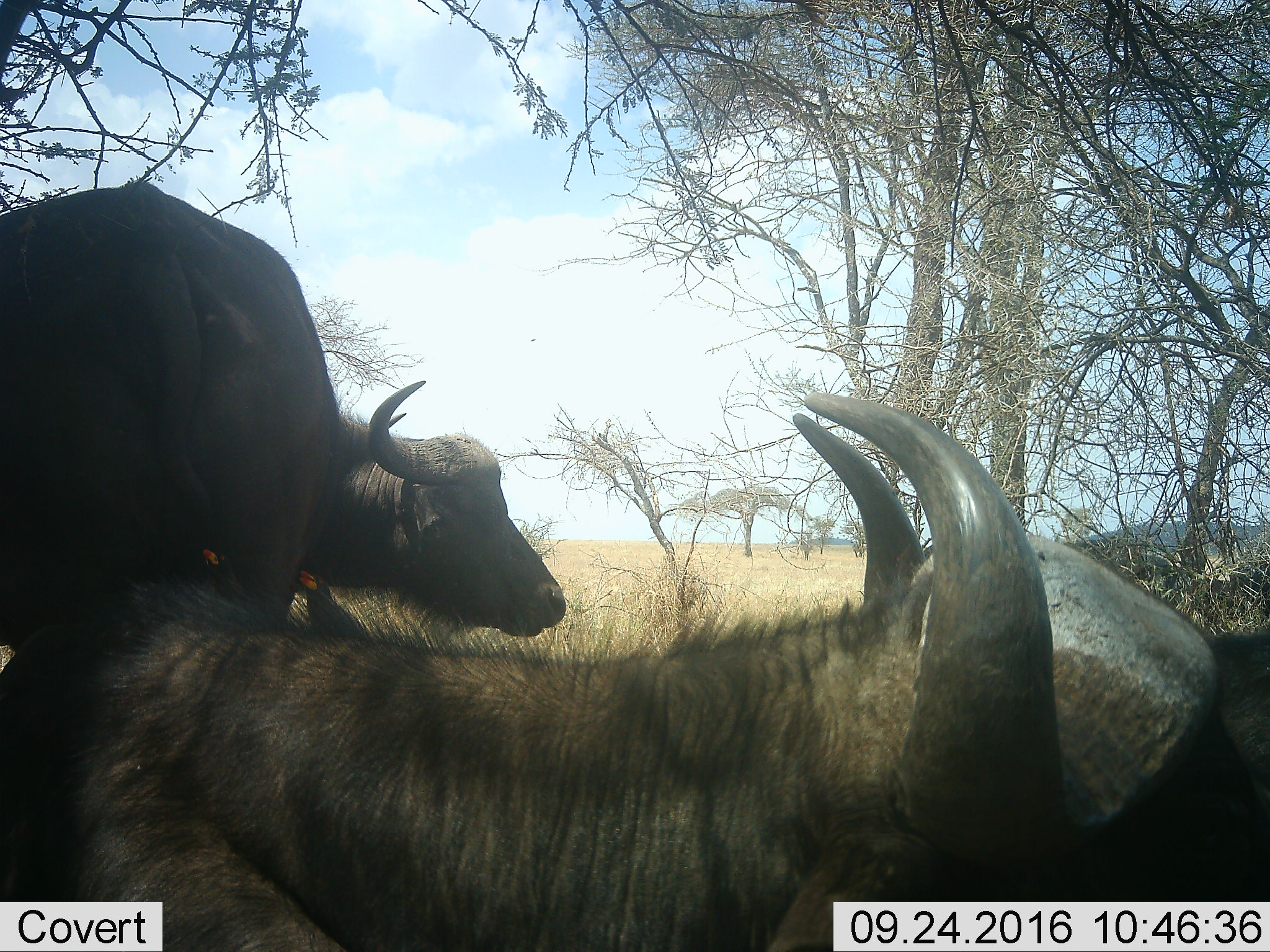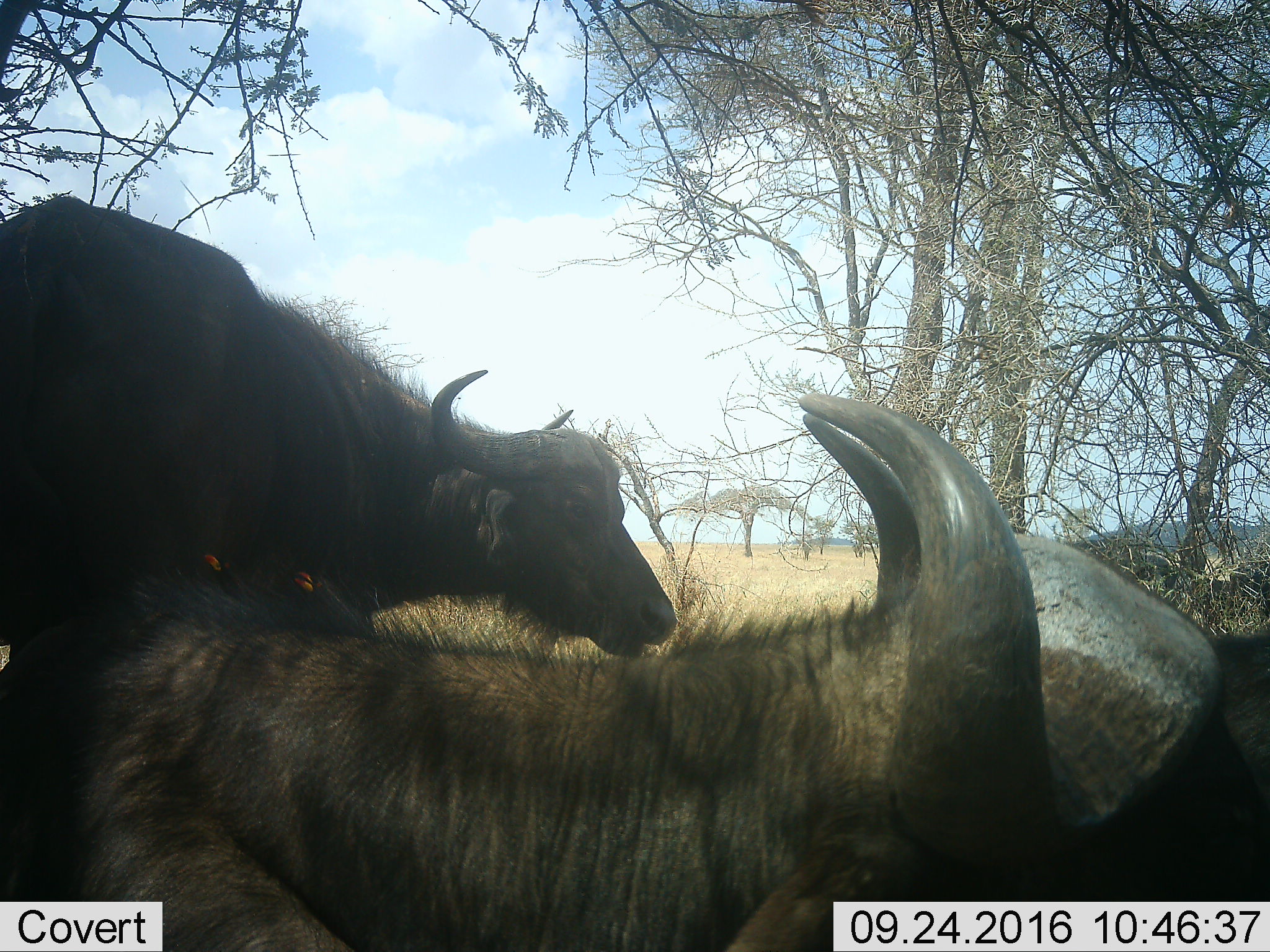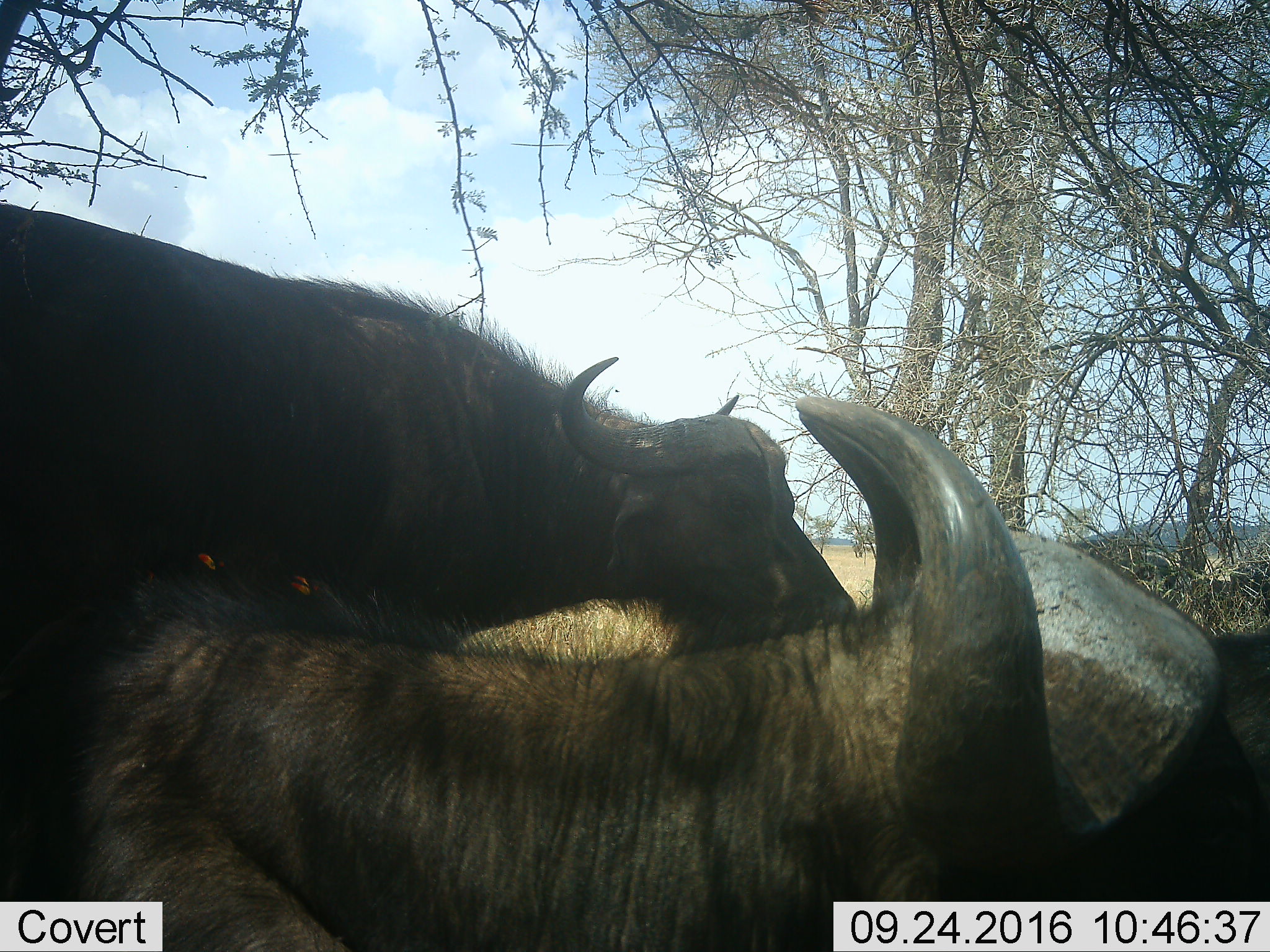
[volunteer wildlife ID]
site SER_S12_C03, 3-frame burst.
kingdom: Animalia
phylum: Chordata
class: Mammalia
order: Artiodactyla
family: Bovidae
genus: Syncerus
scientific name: Syncerus caffer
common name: african buffalo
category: buffalo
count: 2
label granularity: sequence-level